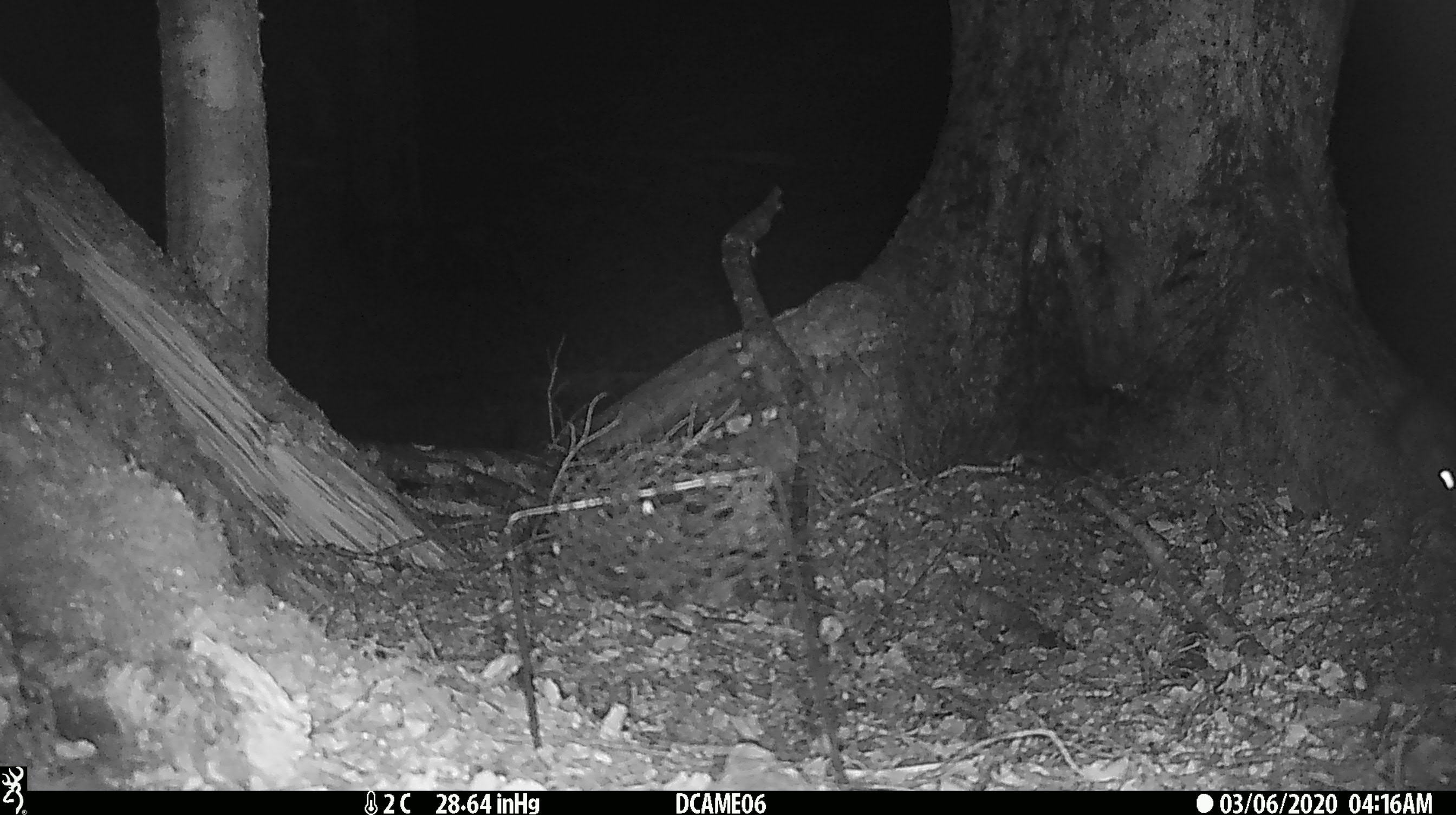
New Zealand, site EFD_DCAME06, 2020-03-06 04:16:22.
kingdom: Animalia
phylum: Chordata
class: Mammalia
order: Rodentia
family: Muridae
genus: Rattus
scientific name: Rattus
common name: rat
Rat (Rattus).